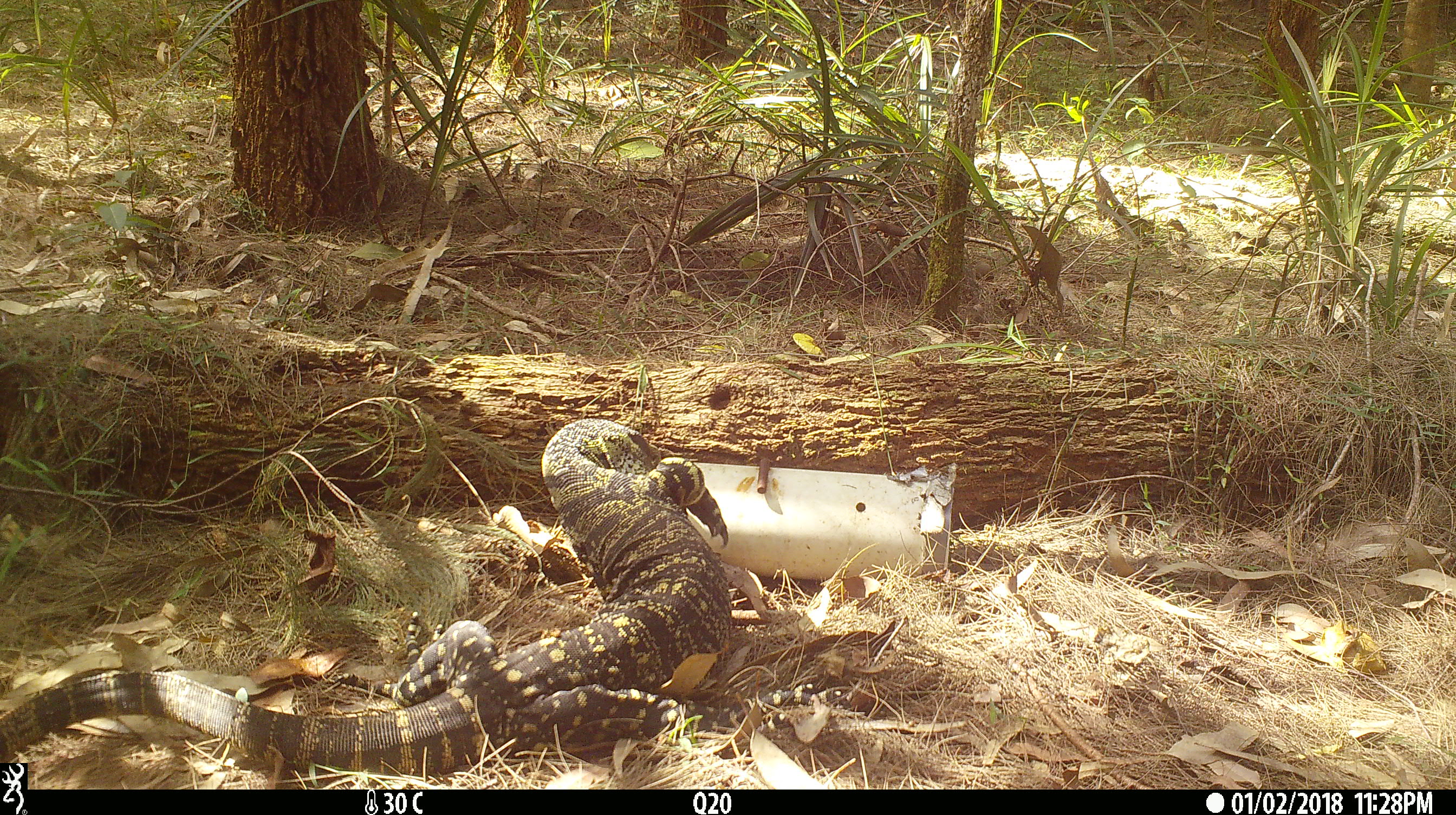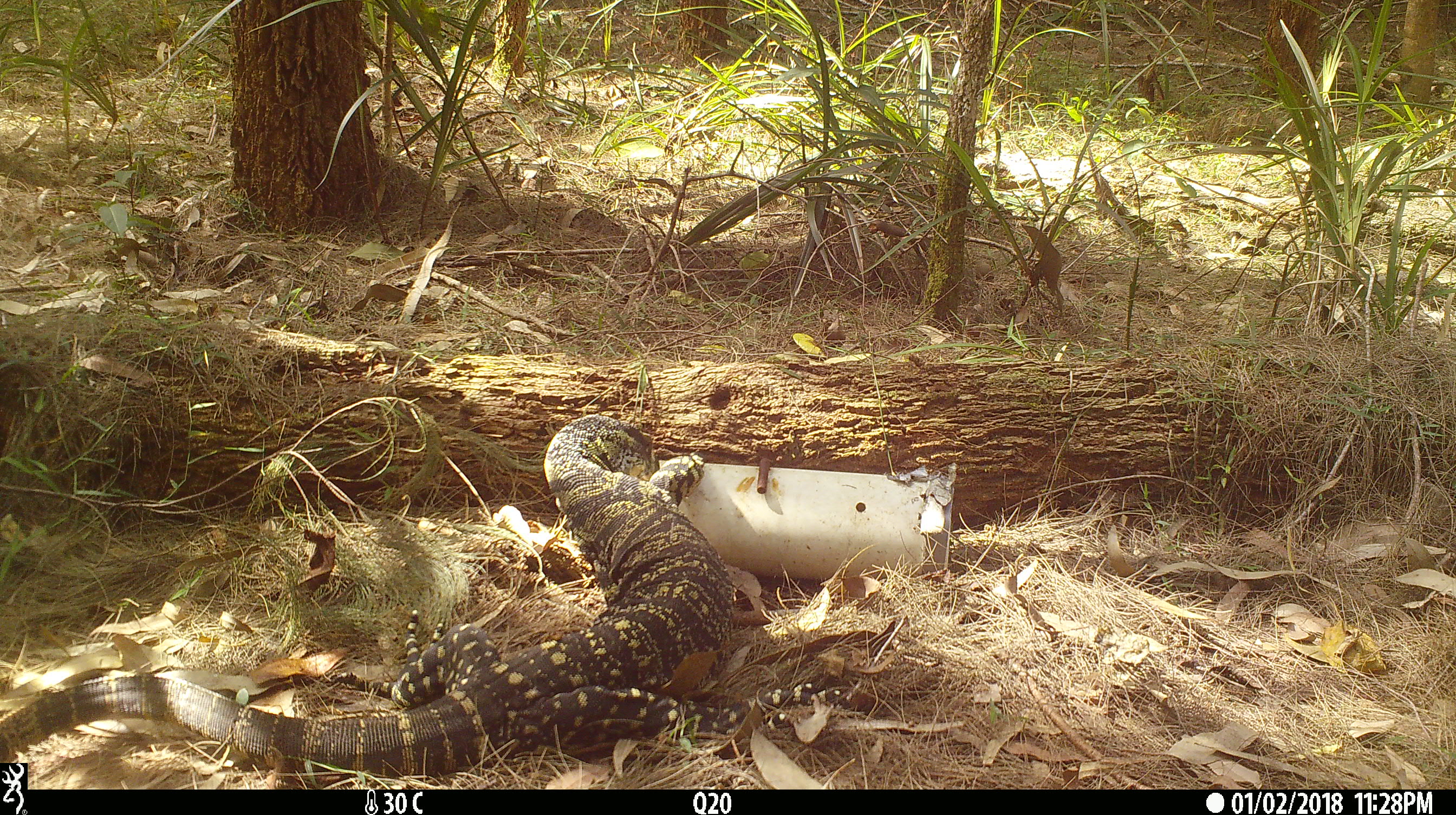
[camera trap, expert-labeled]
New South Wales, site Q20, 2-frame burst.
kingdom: Animalia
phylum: Chordata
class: Reptilia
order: Squamata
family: Varanidae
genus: Varanus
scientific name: Varanus varius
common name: lace monitor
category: goanna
Goanna (lace monitor) (Varanus varius).